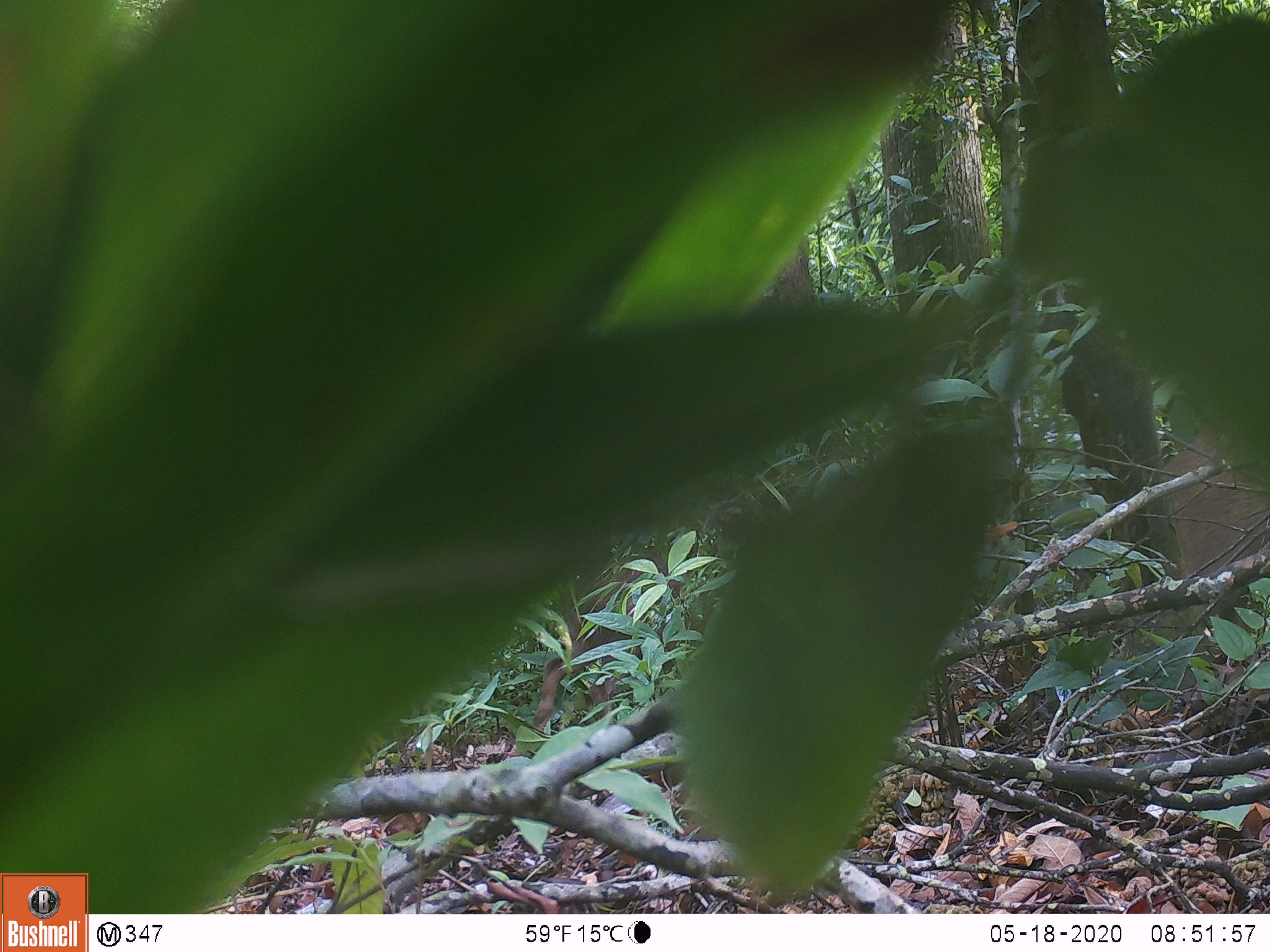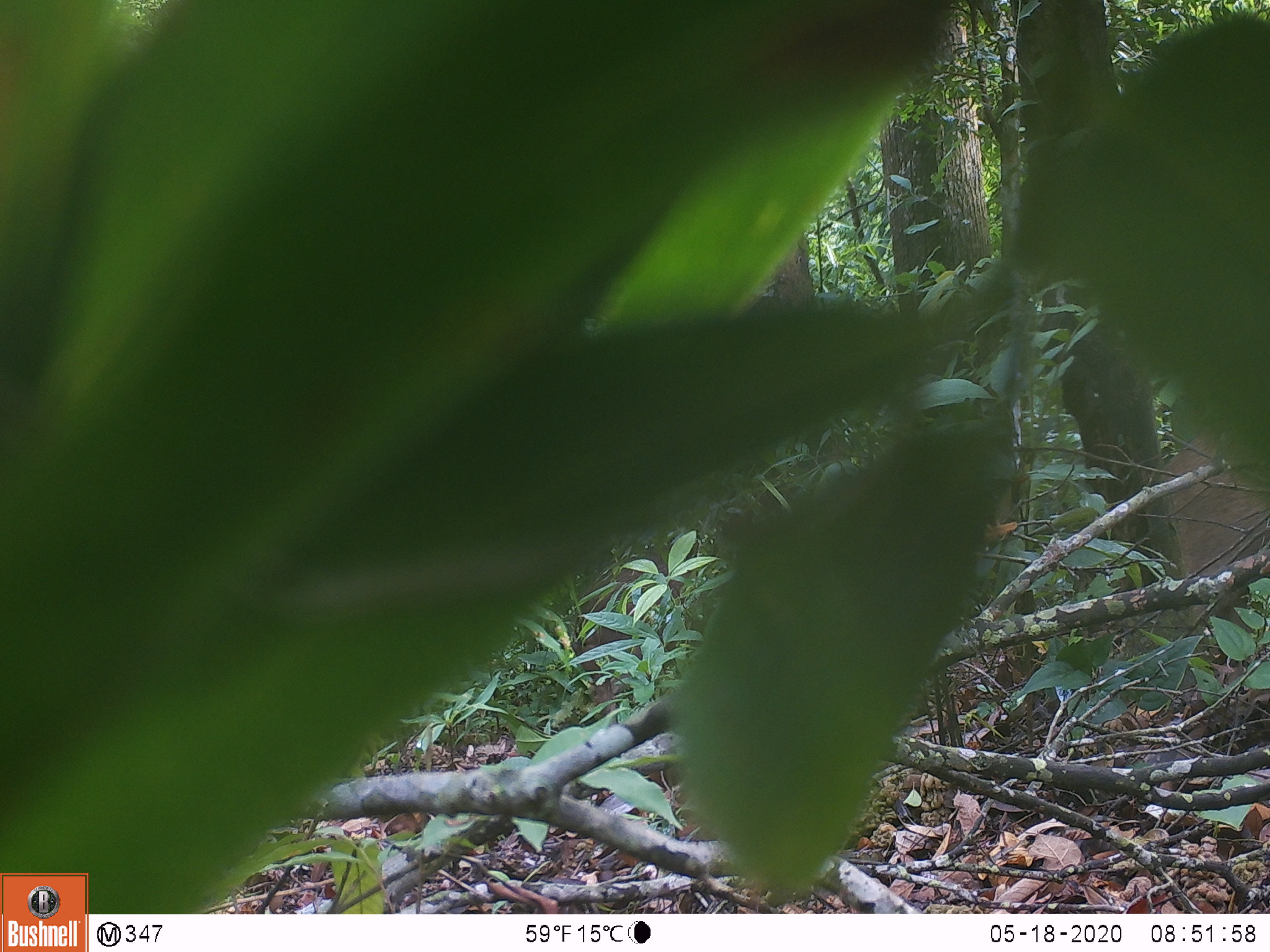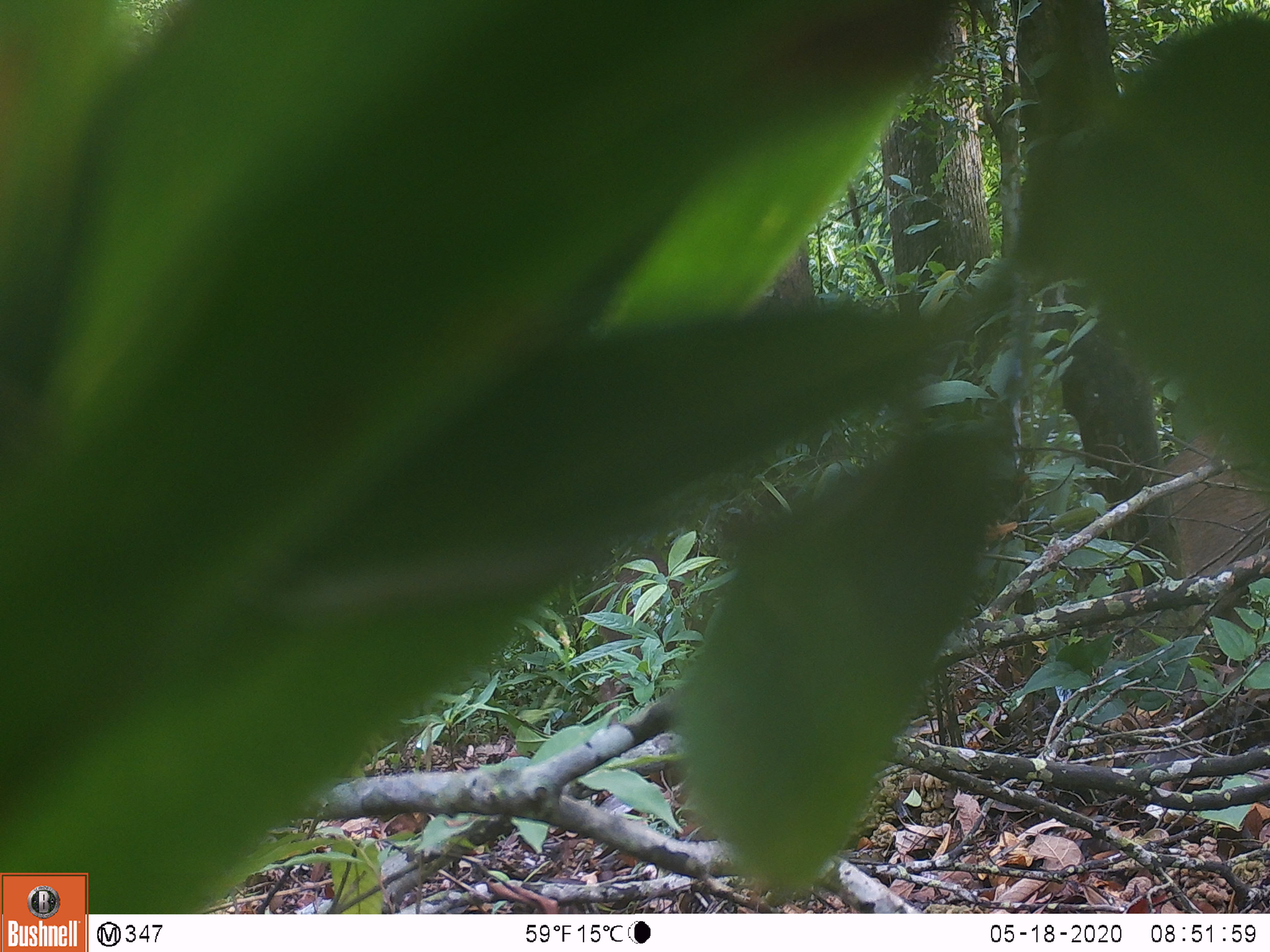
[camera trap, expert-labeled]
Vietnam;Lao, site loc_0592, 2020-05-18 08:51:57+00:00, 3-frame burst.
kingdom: Animalia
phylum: Chordata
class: Mammalia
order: Artiodactyla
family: Suidae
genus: Sus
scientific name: Sus scrofa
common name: eurasian wild pig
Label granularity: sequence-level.